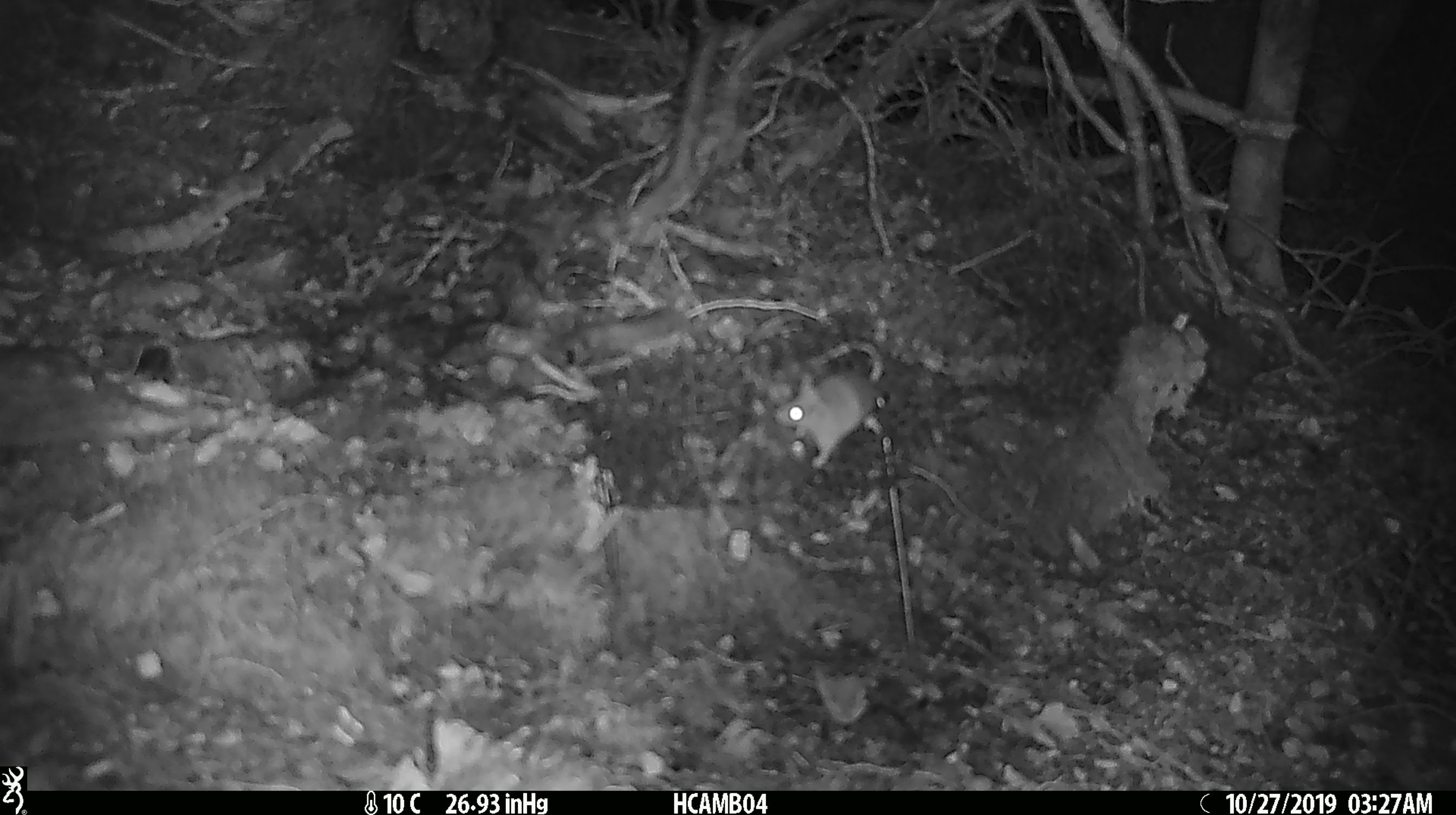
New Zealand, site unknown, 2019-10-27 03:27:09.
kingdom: Animalia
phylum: Chordata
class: Mammalia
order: Rodentia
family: Muridae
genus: Mus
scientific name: Mus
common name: mouse